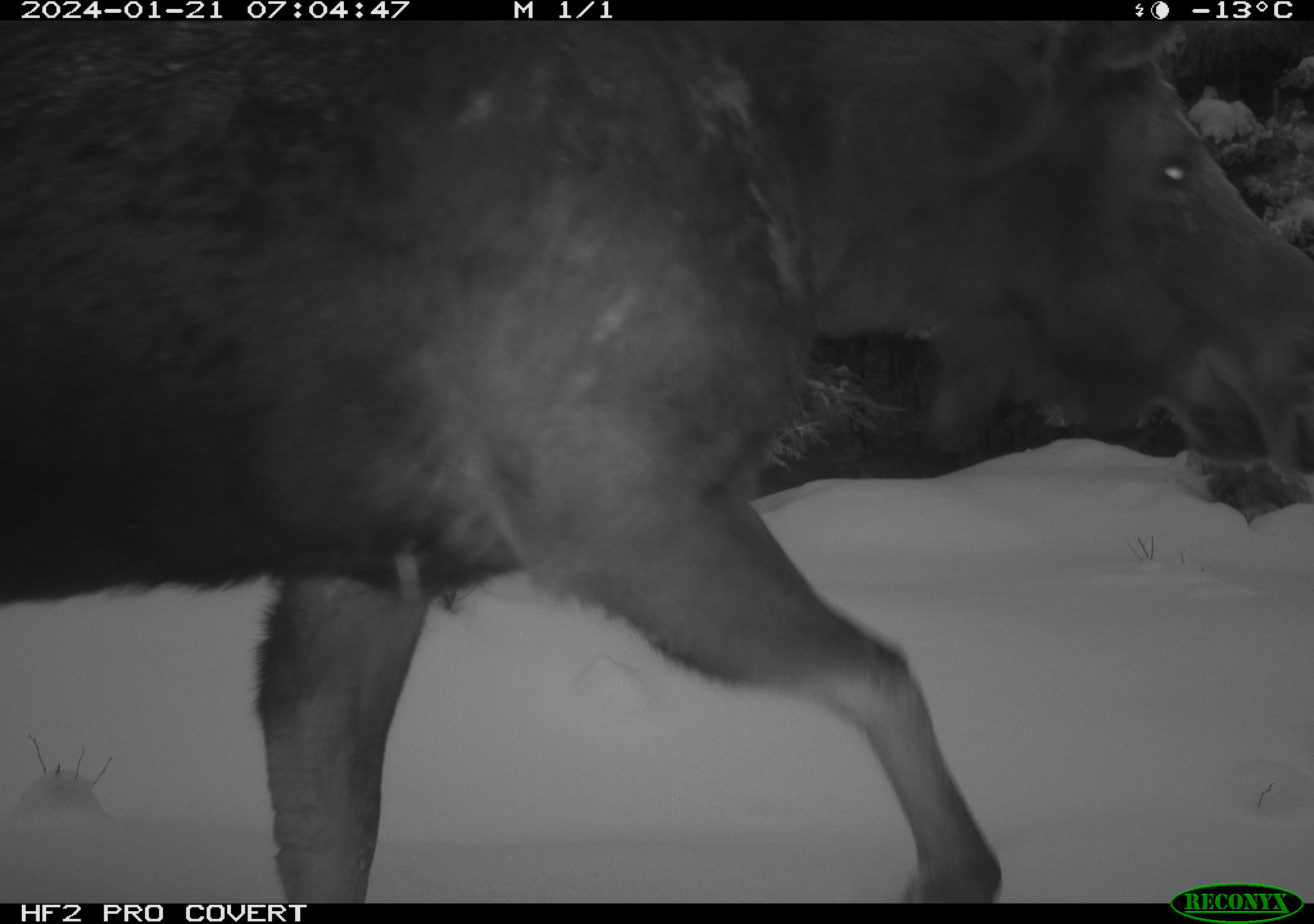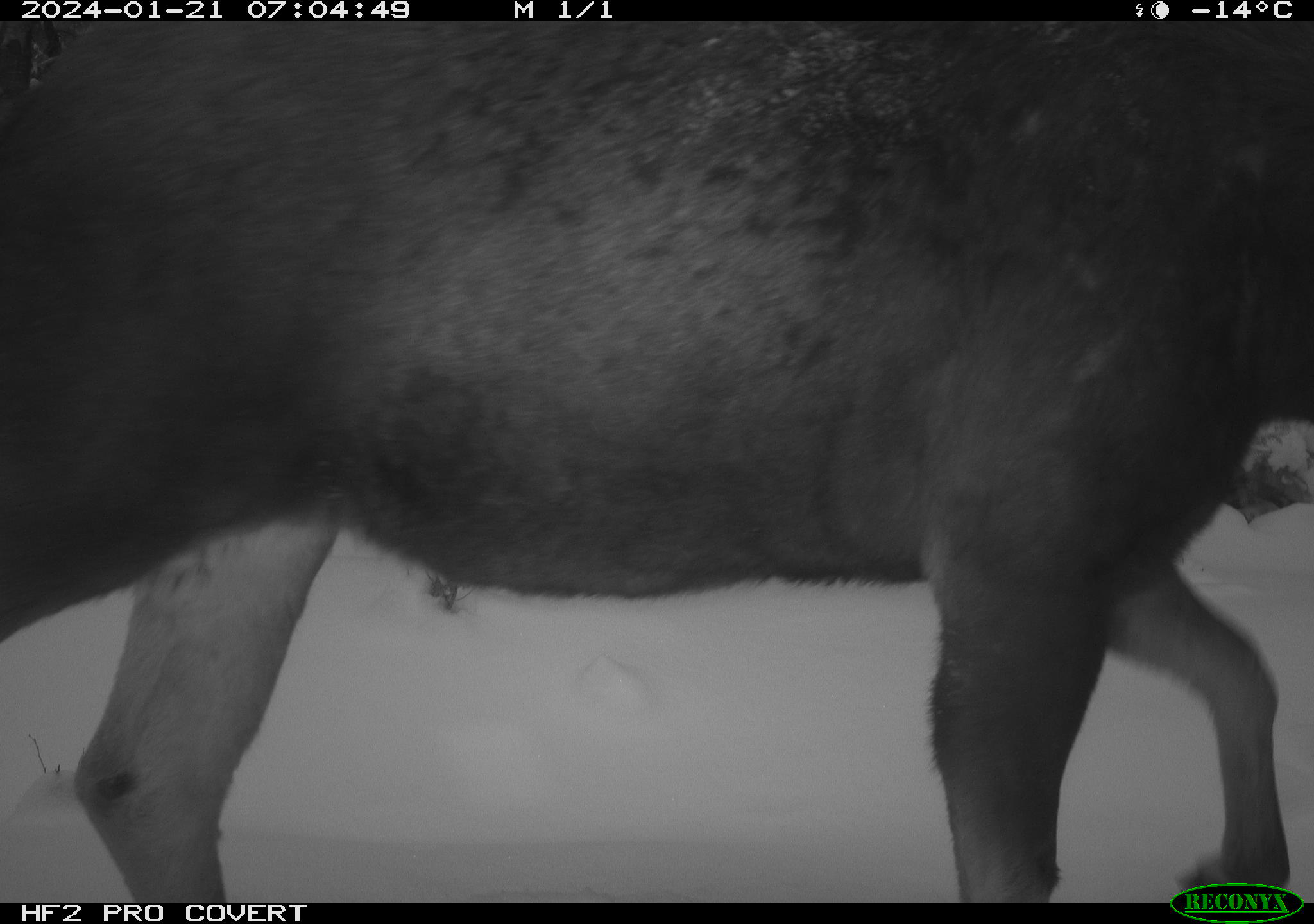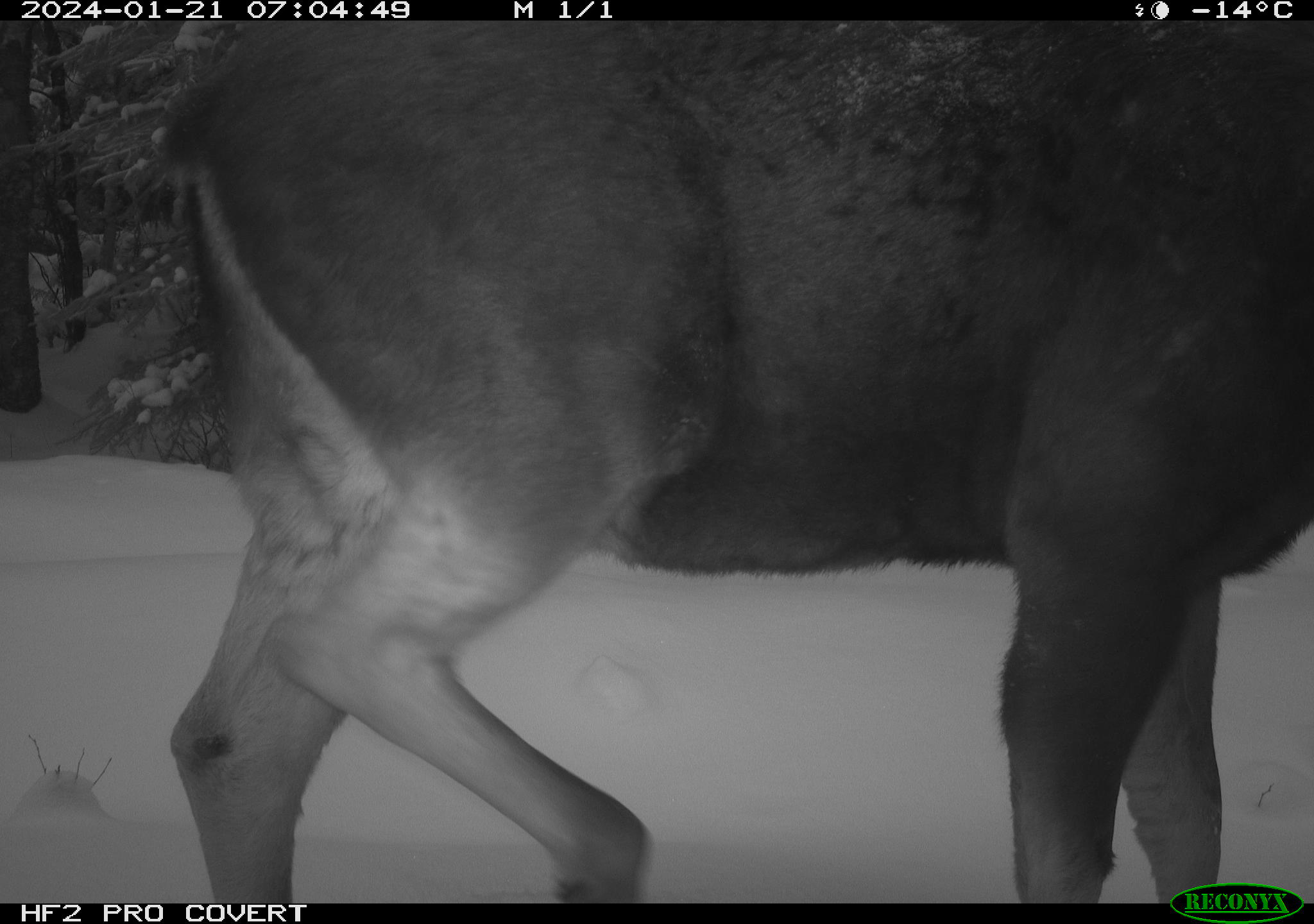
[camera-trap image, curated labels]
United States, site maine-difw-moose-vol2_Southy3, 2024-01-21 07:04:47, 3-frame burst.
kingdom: Animalia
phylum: Chordata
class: Mammalia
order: Artiodactyla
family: Cervidae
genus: Alces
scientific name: Alces alces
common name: moose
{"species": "moose (Alces alces)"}